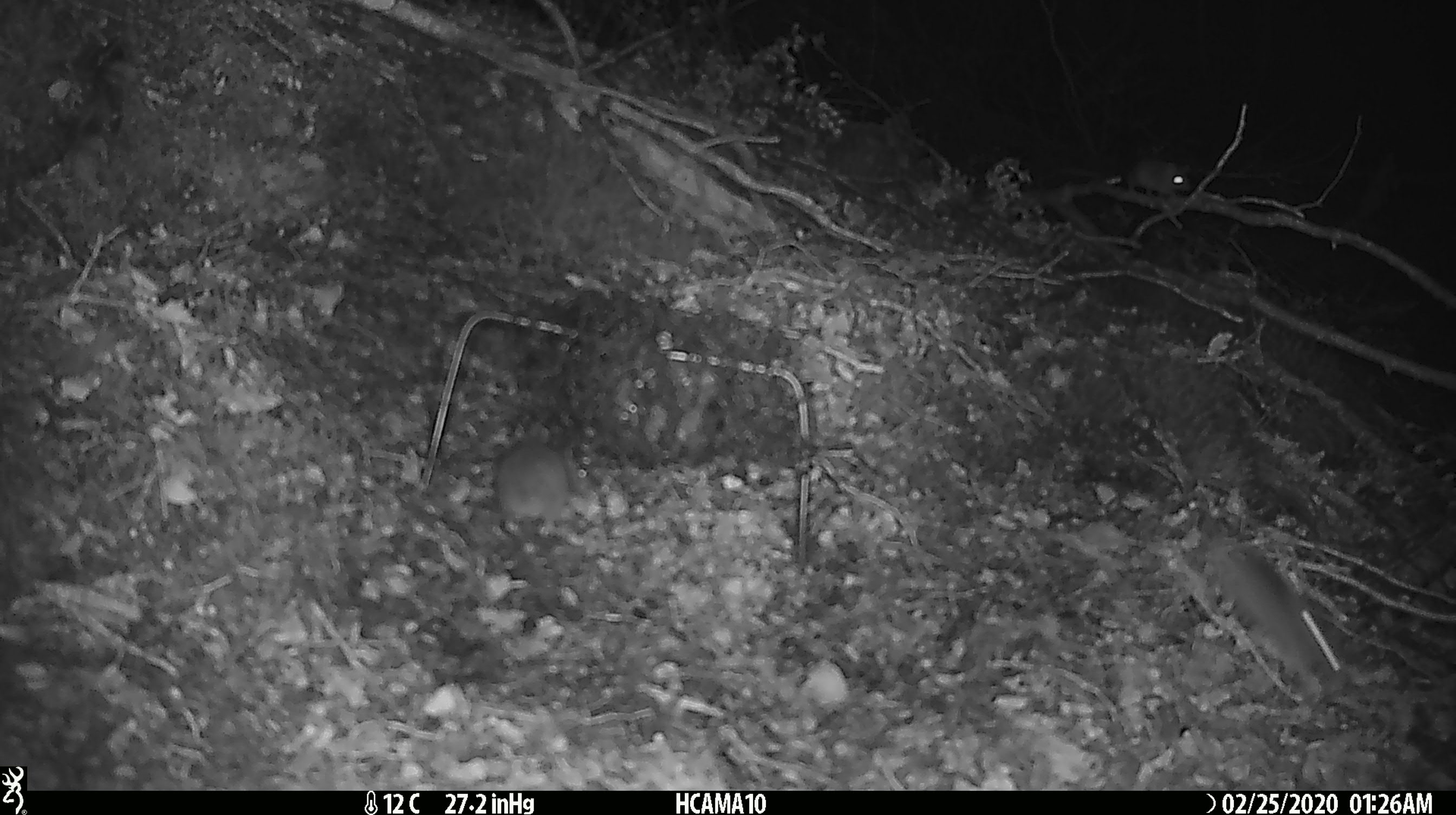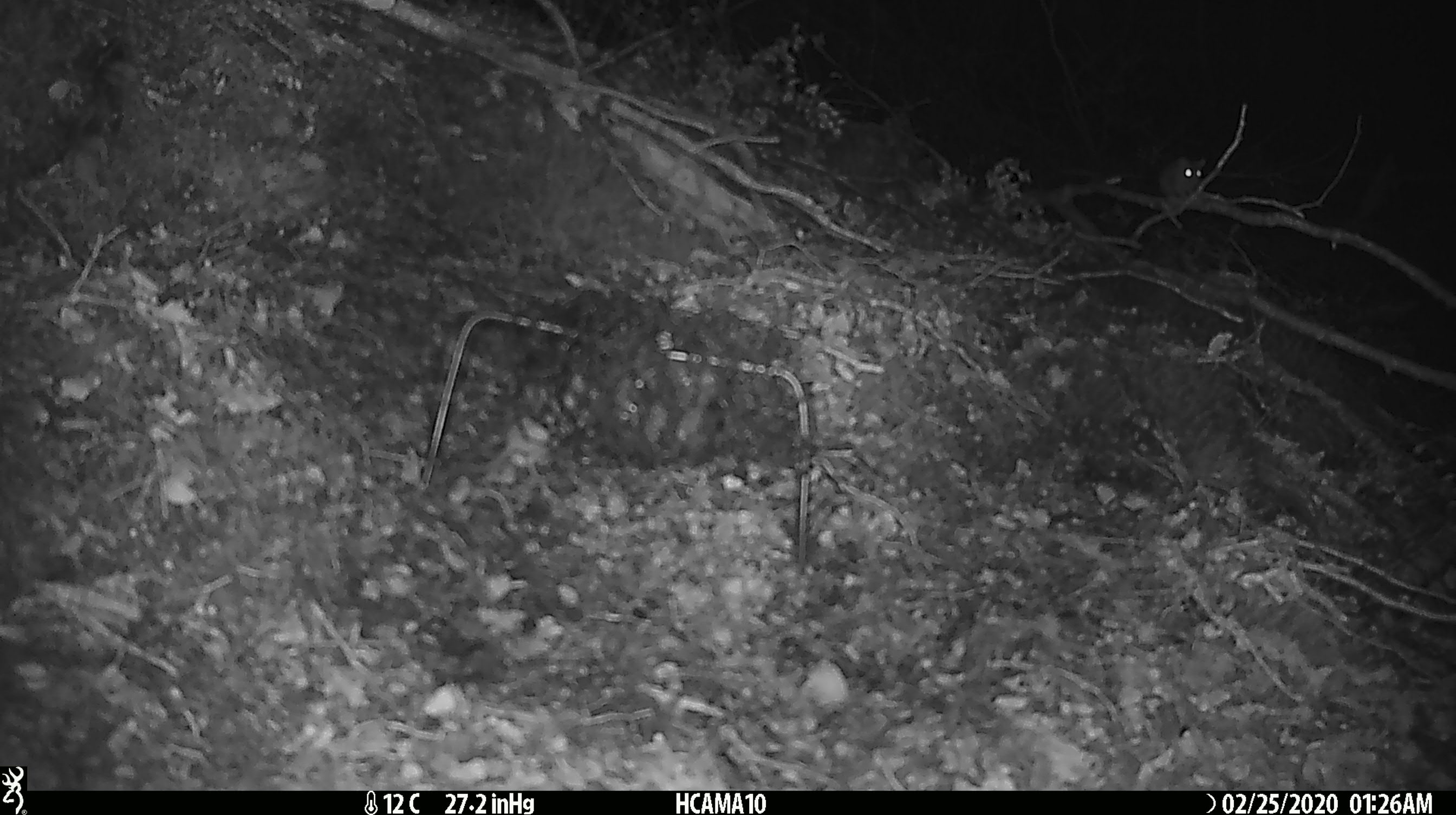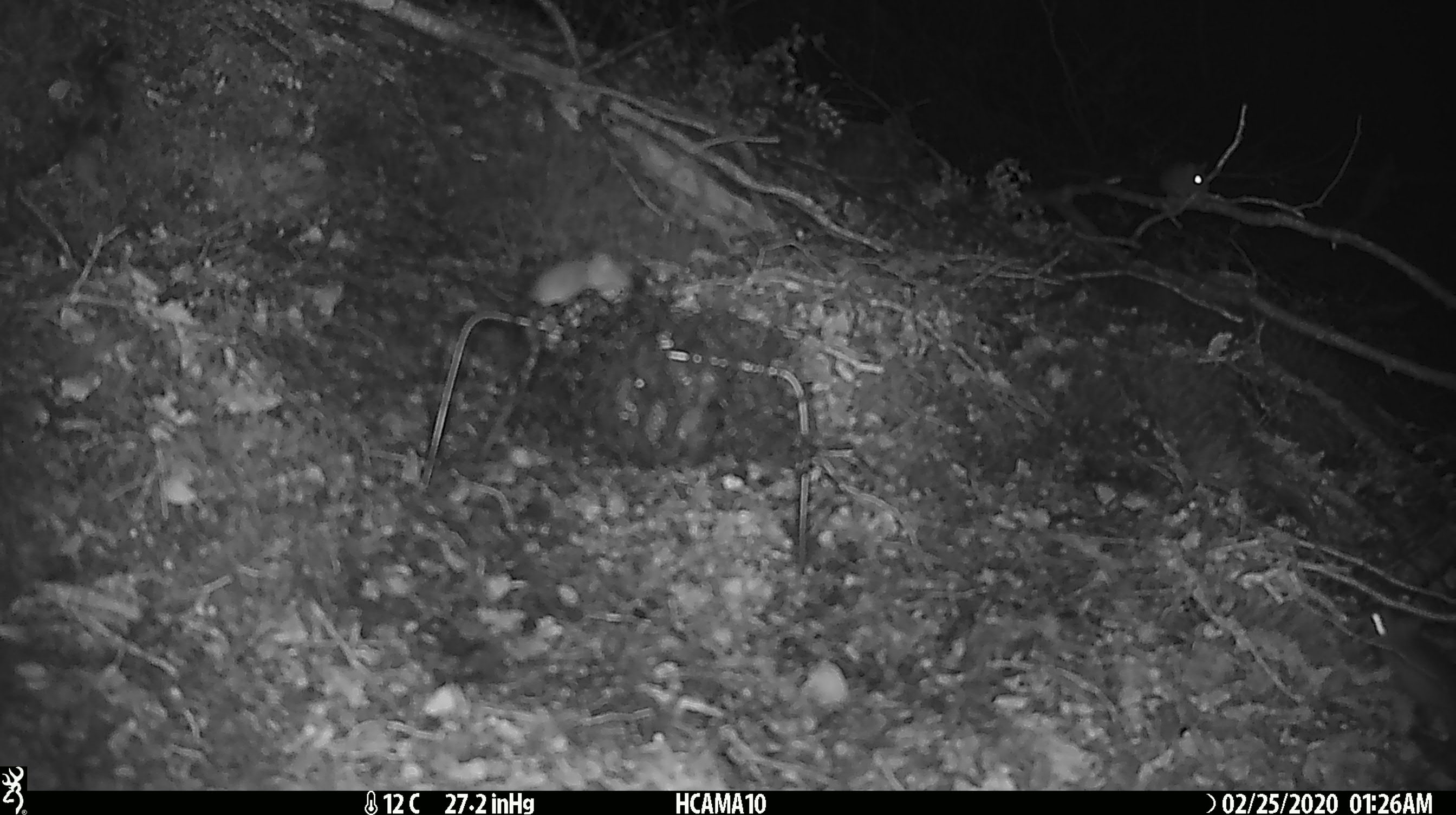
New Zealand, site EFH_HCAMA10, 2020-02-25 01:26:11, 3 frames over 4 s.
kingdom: Animalia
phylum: Chordata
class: Mammalia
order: Rodentia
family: Muridae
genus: Mus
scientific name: Mus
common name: mouse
Mouse (Mus).